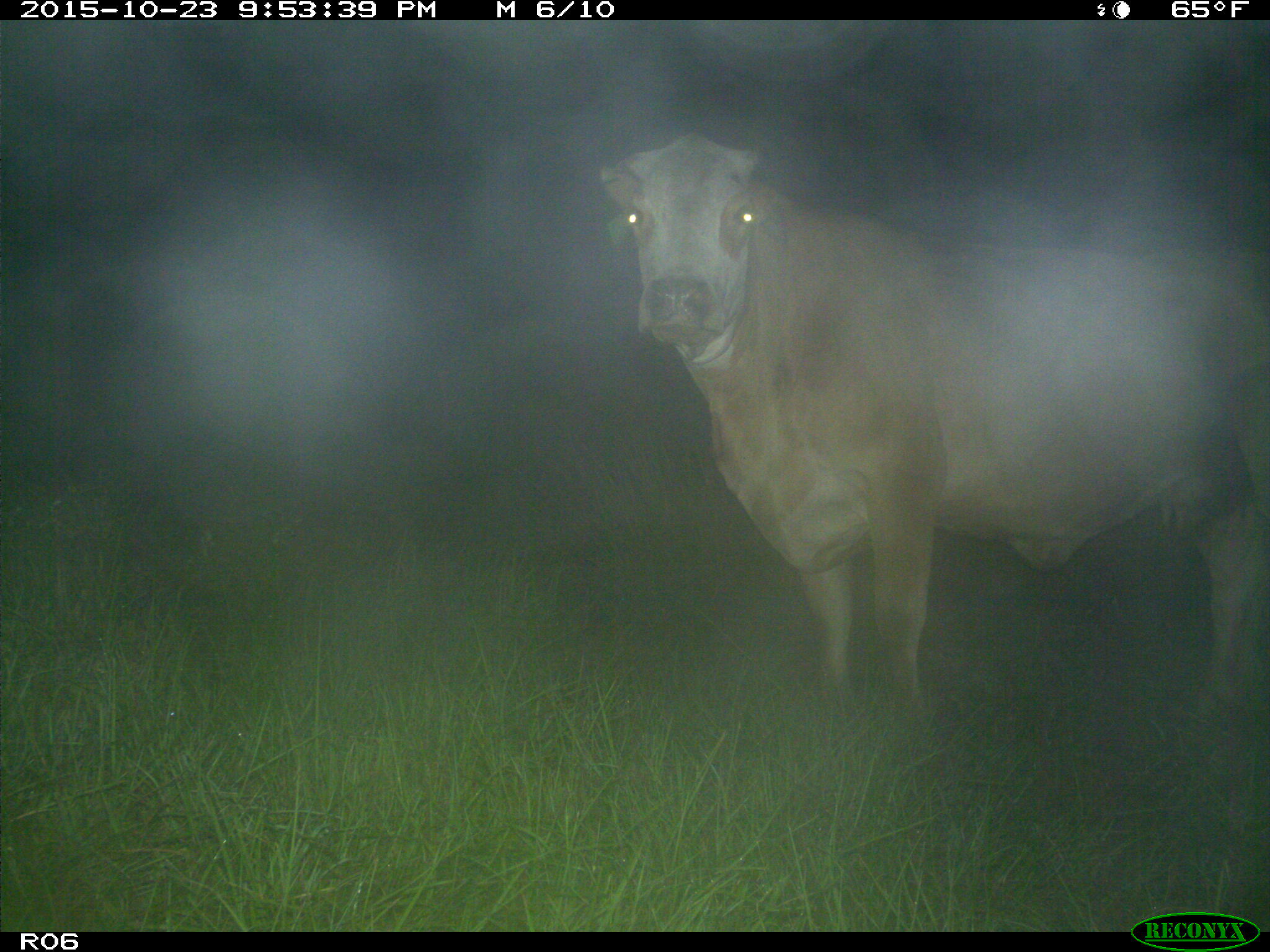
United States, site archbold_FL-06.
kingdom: Animalia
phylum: Chordata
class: Mammalia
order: Artiodactyla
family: Bovidae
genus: Bos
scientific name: Bos taurus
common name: domestic cow